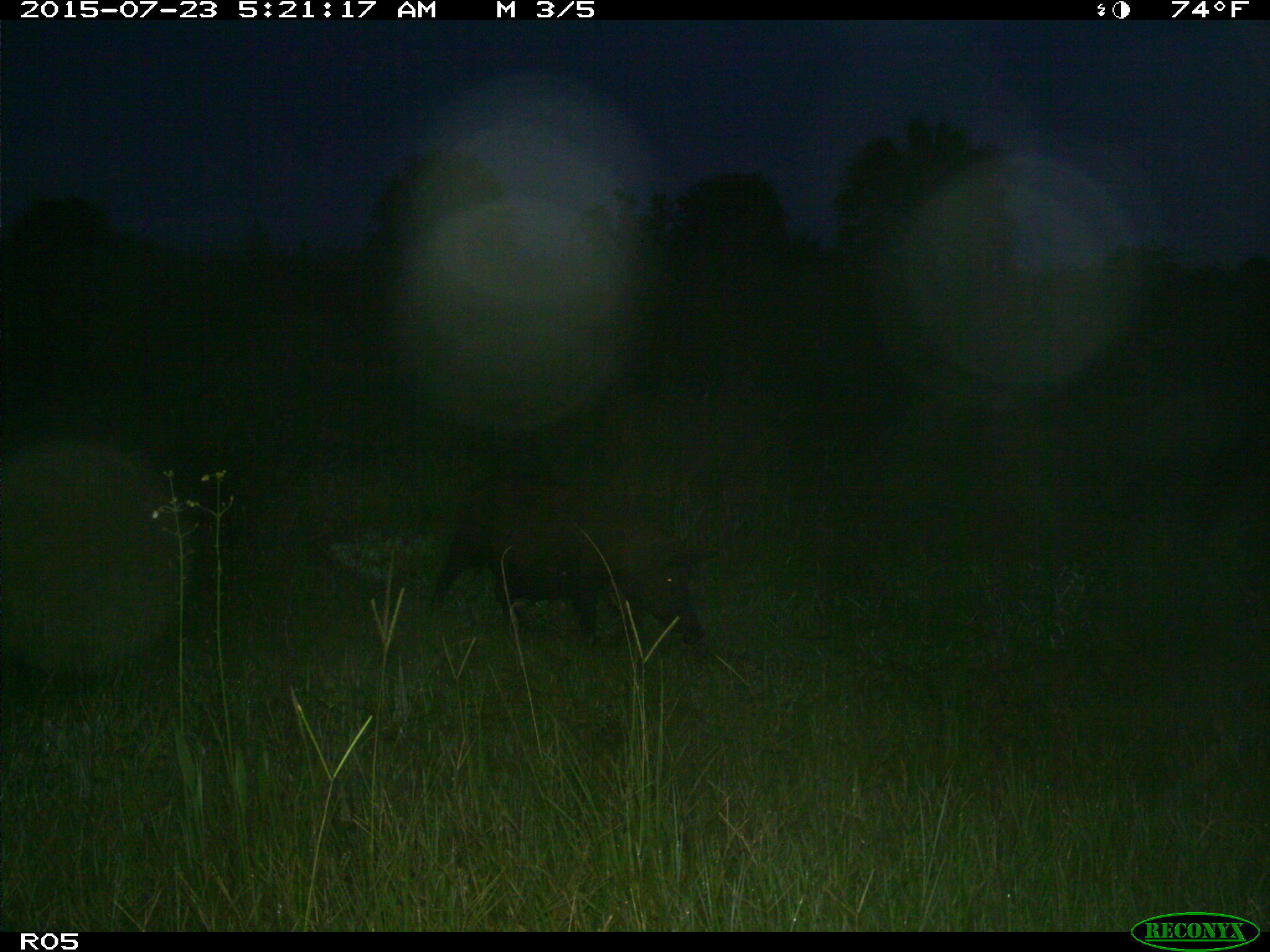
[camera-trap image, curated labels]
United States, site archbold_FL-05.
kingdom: Animalia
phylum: Chordata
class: Mammalia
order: Artiodactyla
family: Suidae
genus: Sus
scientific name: Sus scrofa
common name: wild boar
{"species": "Sus scrofa (wild boar)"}